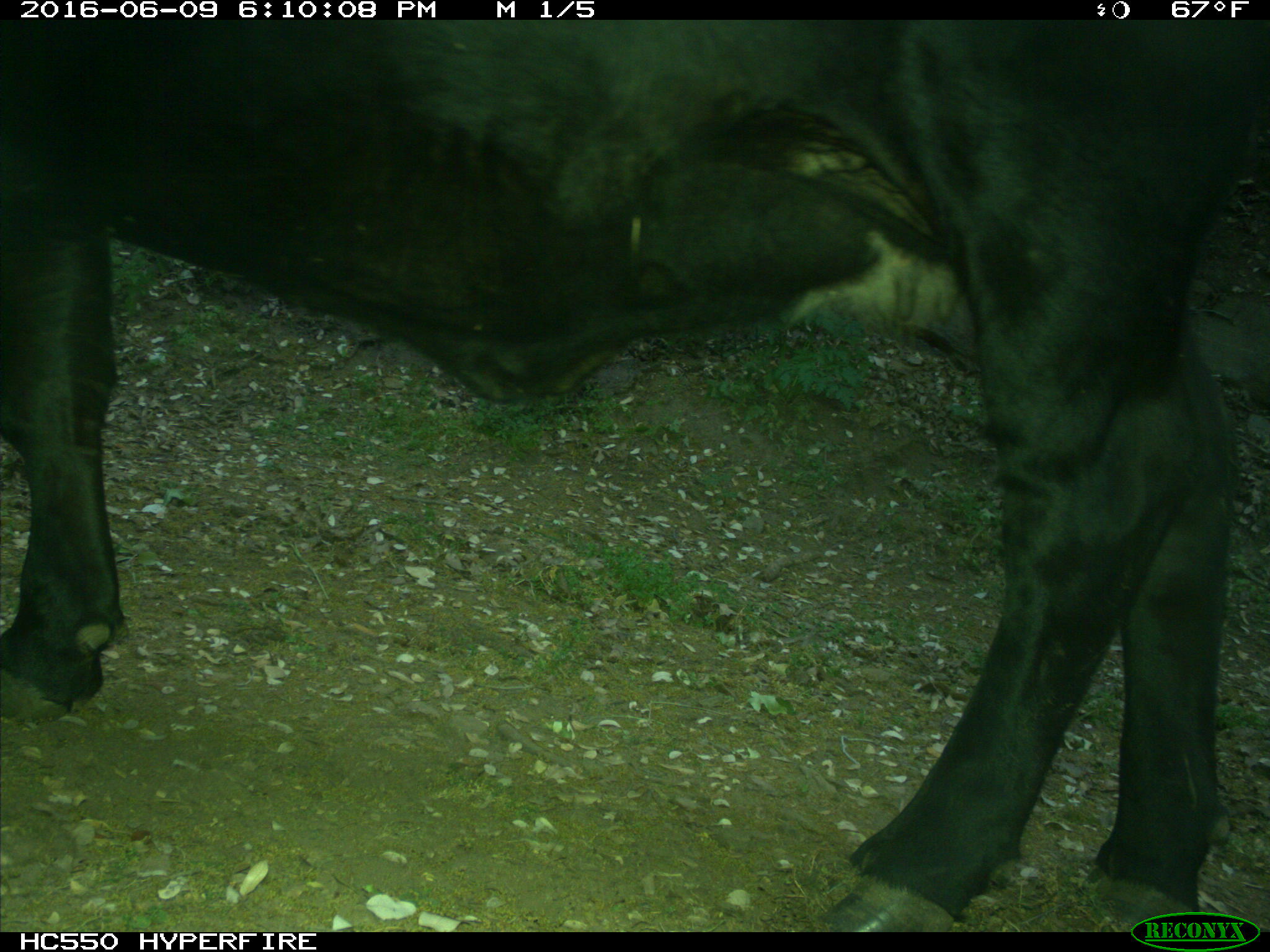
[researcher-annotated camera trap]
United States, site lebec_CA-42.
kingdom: Animalia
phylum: Chordata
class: Mammalia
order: Artiodactyla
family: Bovidae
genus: Bos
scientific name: Bos taurus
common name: domestic cow